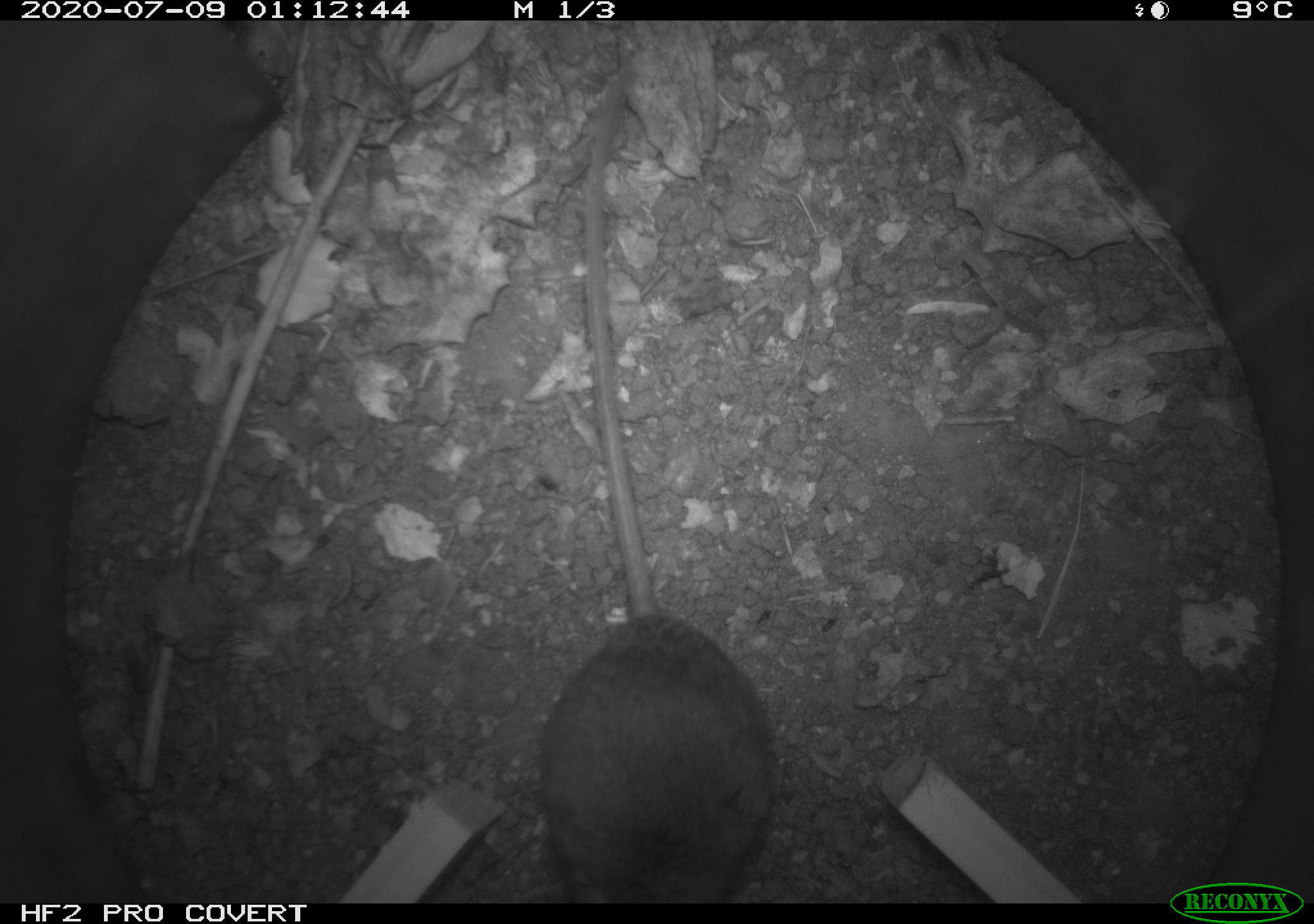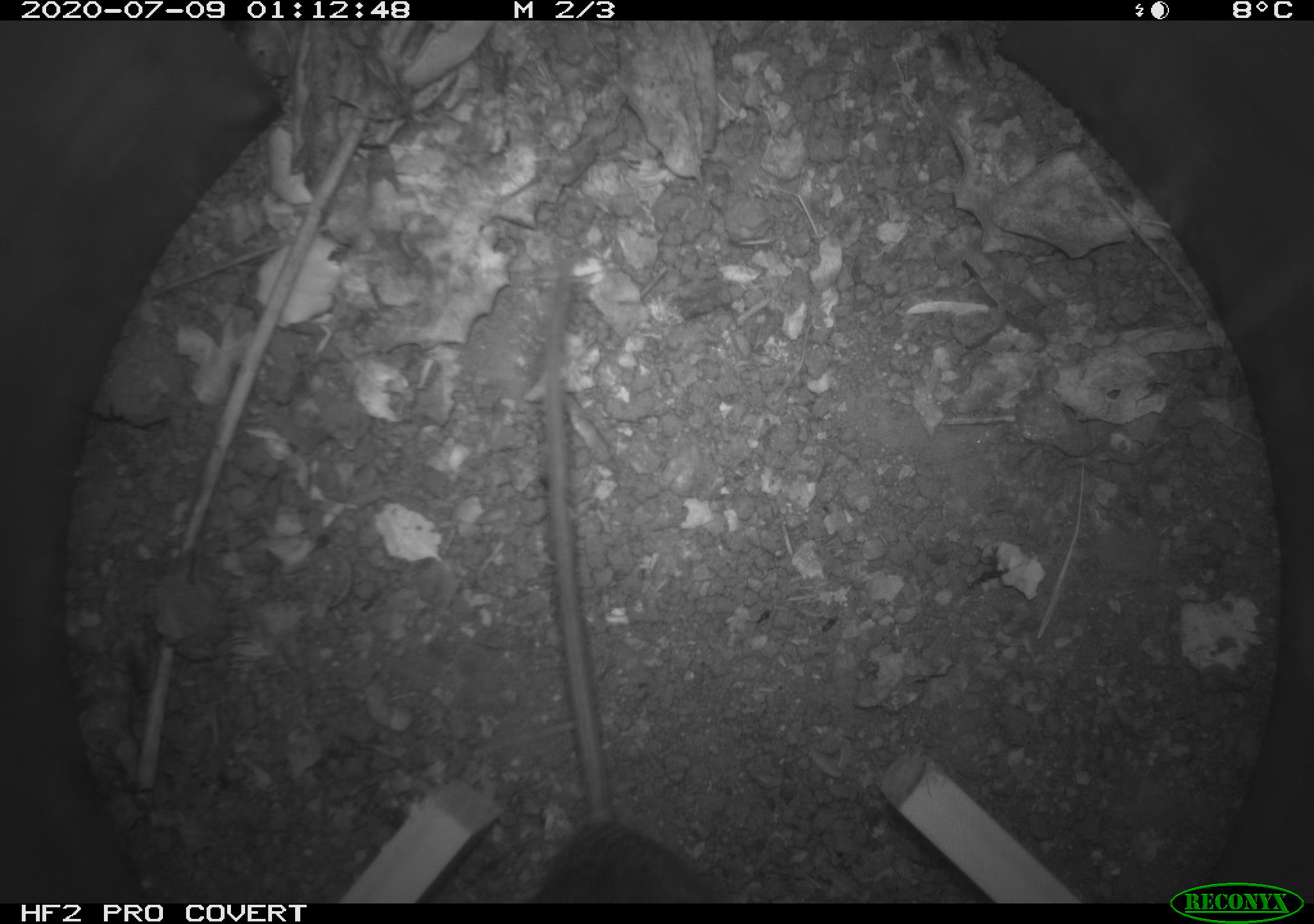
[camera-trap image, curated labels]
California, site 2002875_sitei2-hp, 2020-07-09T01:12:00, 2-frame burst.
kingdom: Animalia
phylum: Chordata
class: Mammalia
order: Rodentia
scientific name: Rodentia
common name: rodent